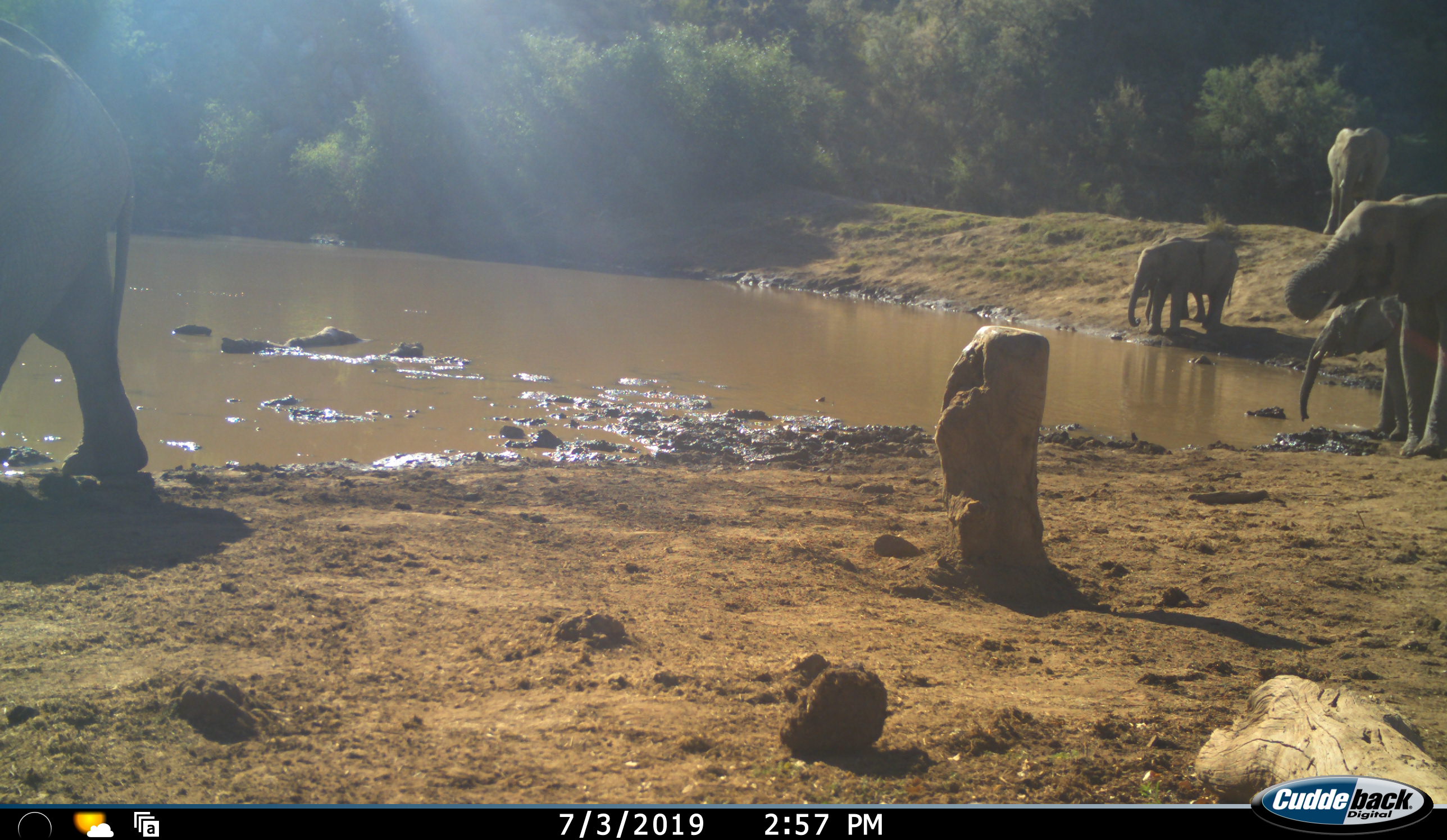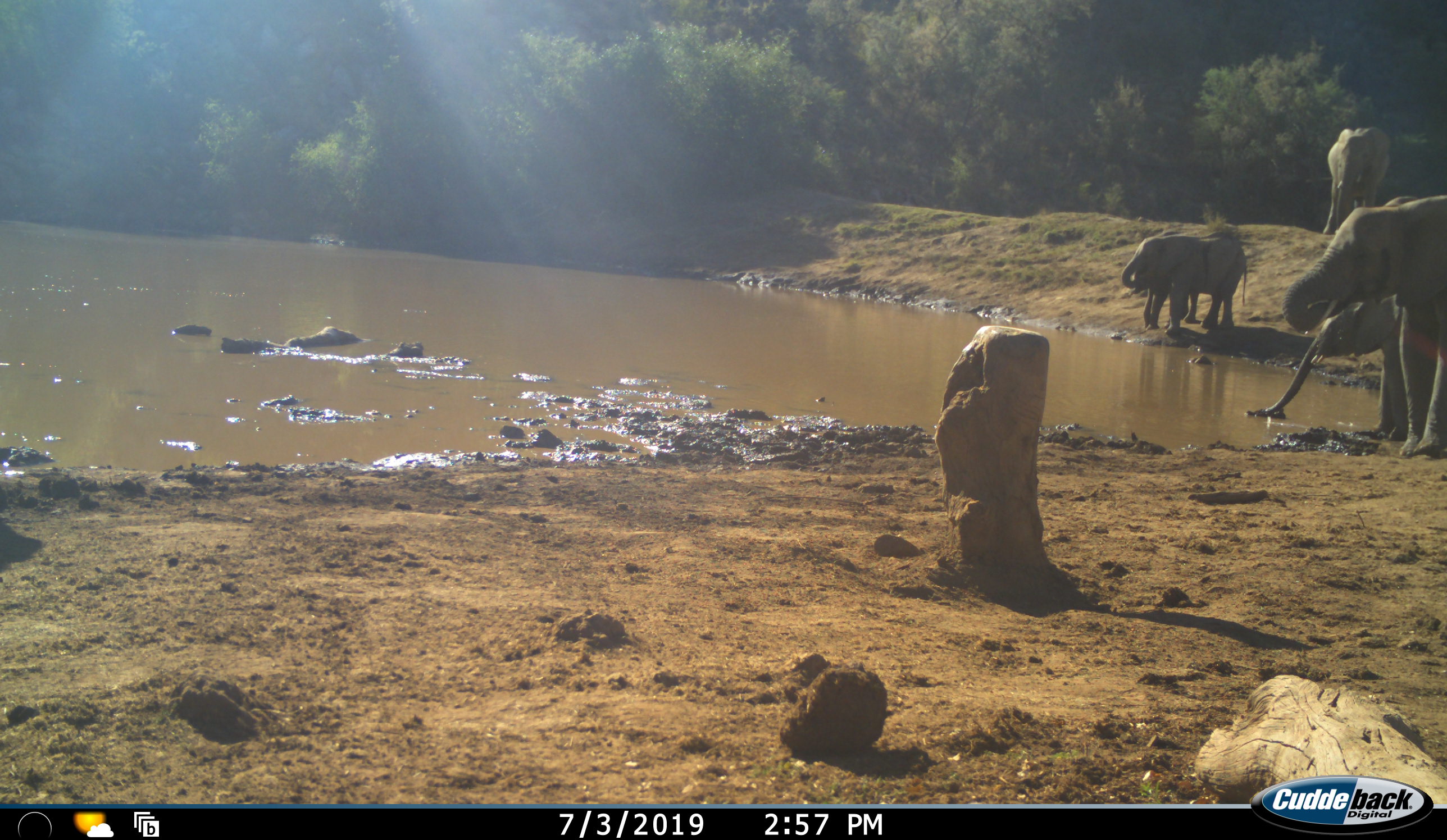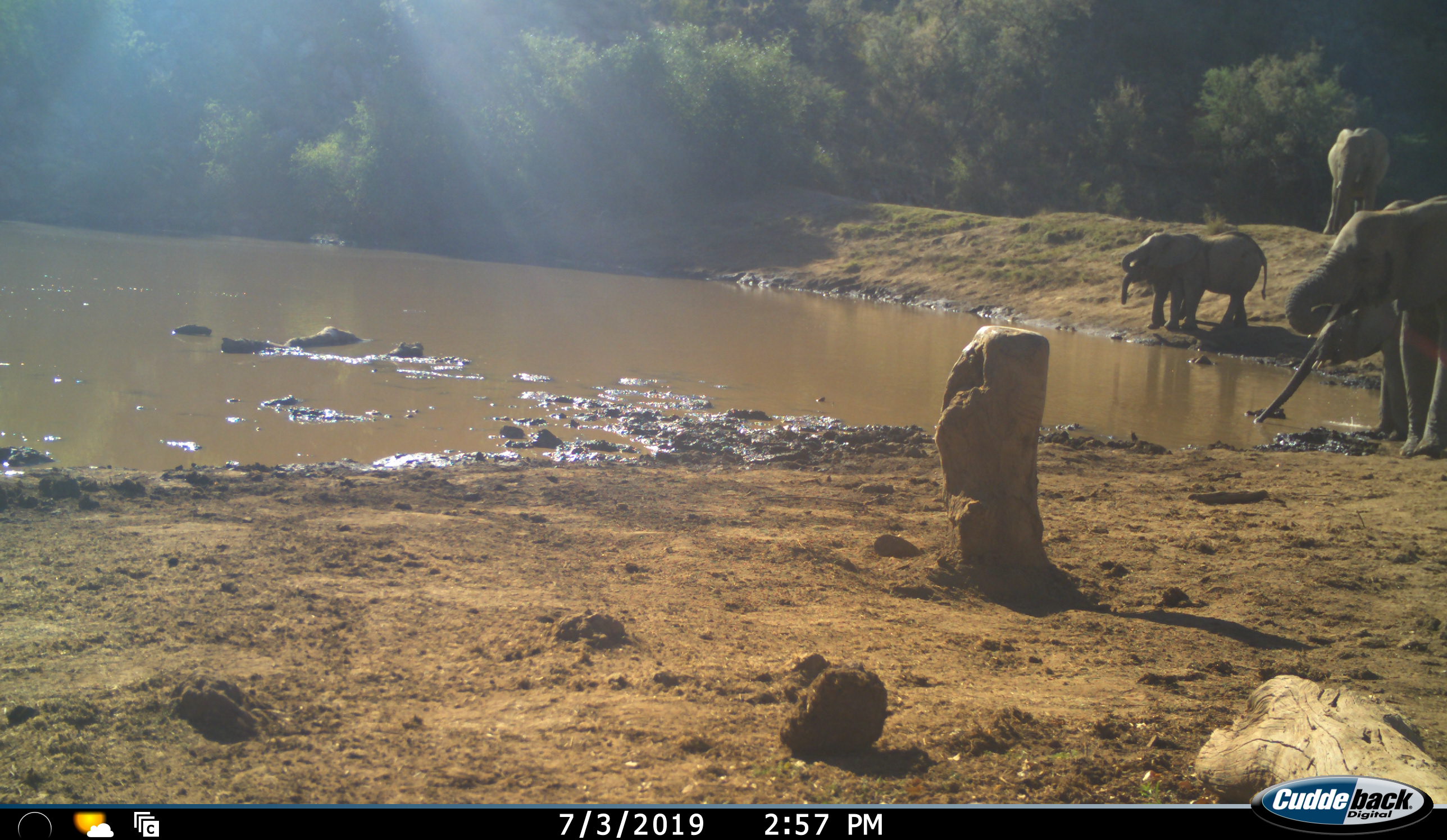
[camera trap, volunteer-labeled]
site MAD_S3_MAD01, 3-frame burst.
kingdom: Animalia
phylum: Chordata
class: Mammalia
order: Proboscidea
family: Elephantidae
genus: Loxodonta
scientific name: Loxodonta africana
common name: african bush elephant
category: elephant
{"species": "elephant (african bush elephant) (Loxodonta africana)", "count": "6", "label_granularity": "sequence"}